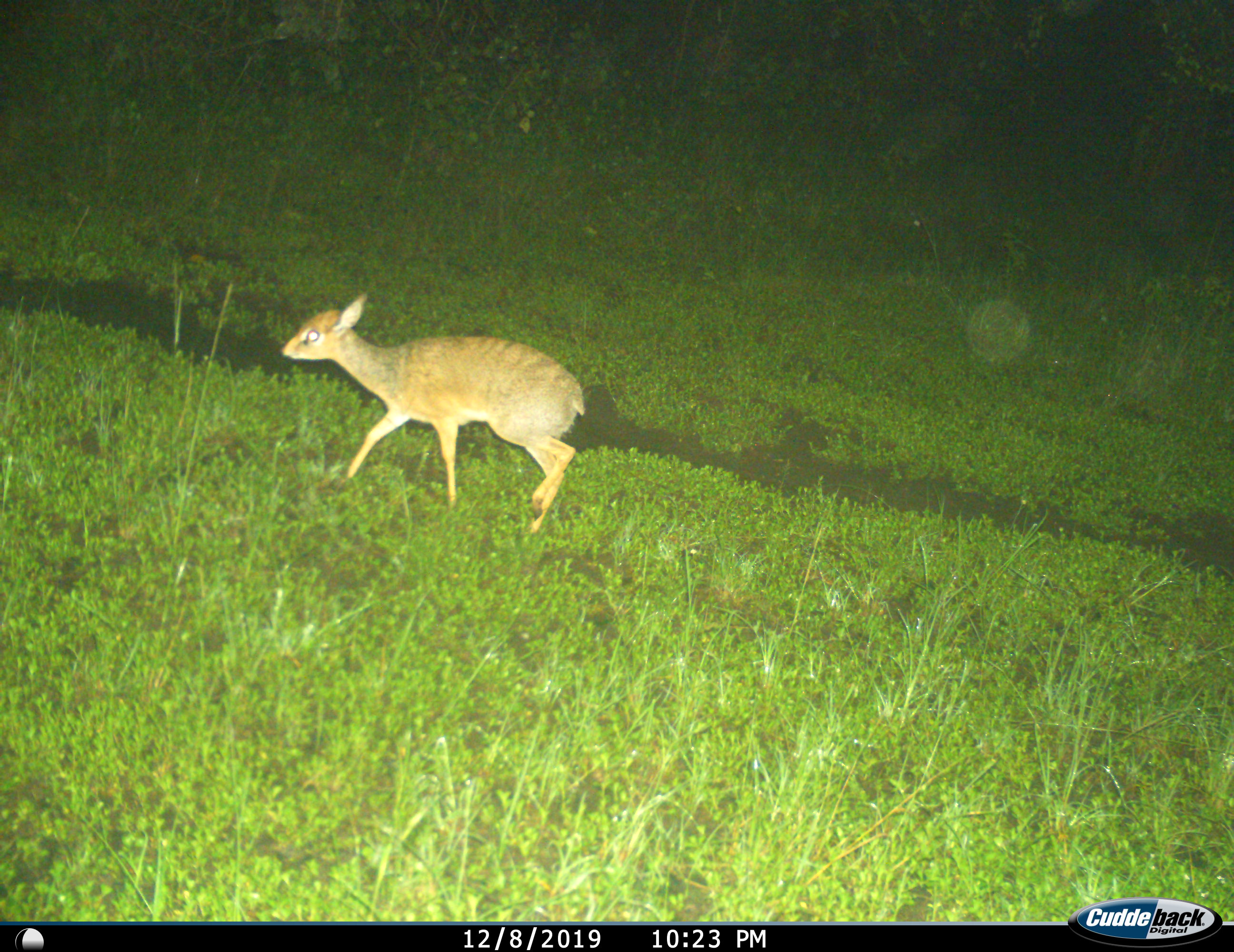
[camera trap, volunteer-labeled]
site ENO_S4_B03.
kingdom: Animalia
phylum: Chordata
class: Mammalia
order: Artiodactyla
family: Bovidae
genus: Madoqua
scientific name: Madoqua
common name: dik-dik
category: dikdik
Dikdik (dik-dik) (Madoqua), count 1. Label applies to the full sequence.